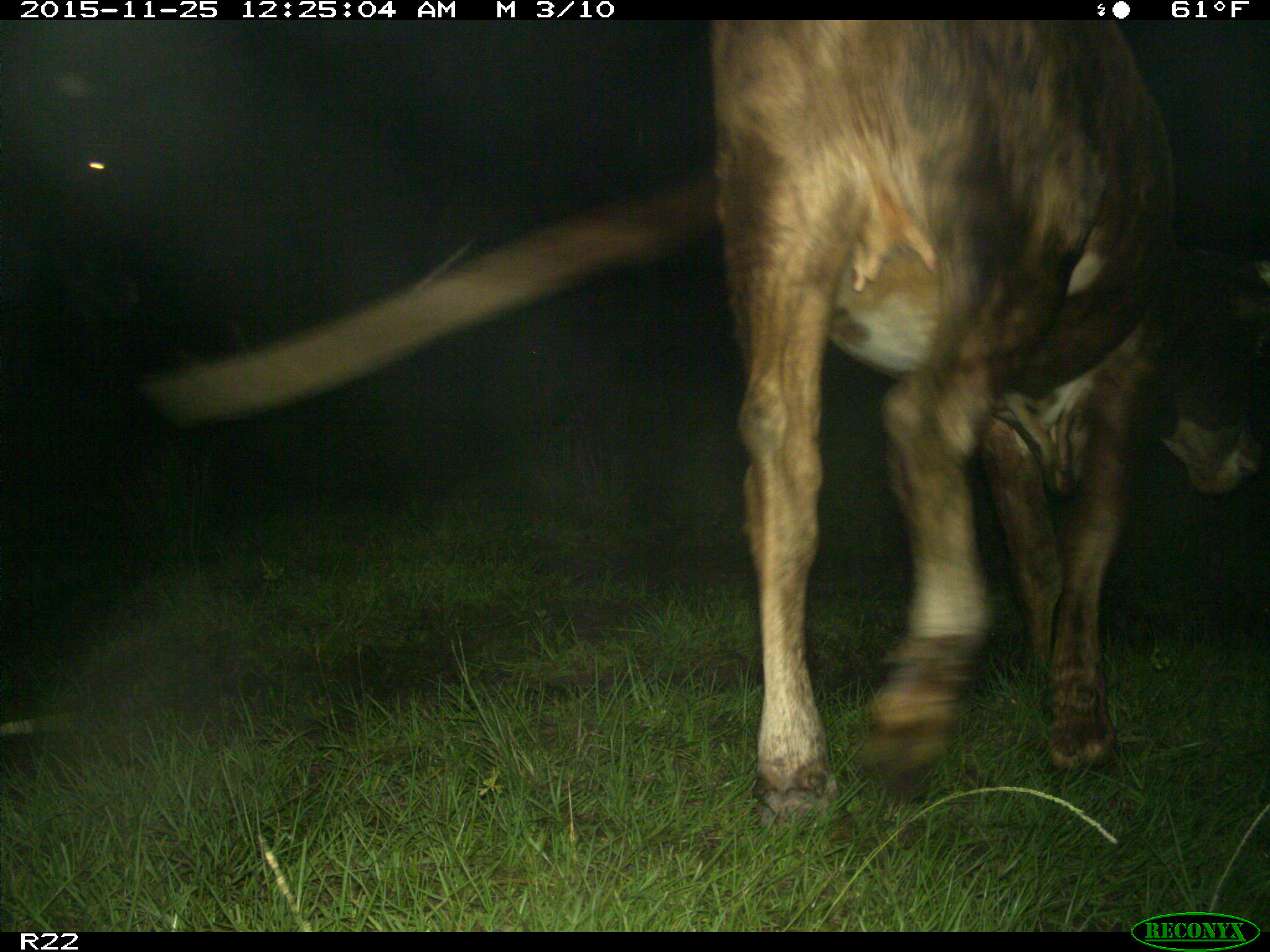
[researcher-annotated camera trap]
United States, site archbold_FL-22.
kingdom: Animalia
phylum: Chordata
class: Mammalia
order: Artiodactyla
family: Bovidae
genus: Bos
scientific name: Bos taurus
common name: domestic cow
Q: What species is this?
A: Bos taurus (domestic cow).